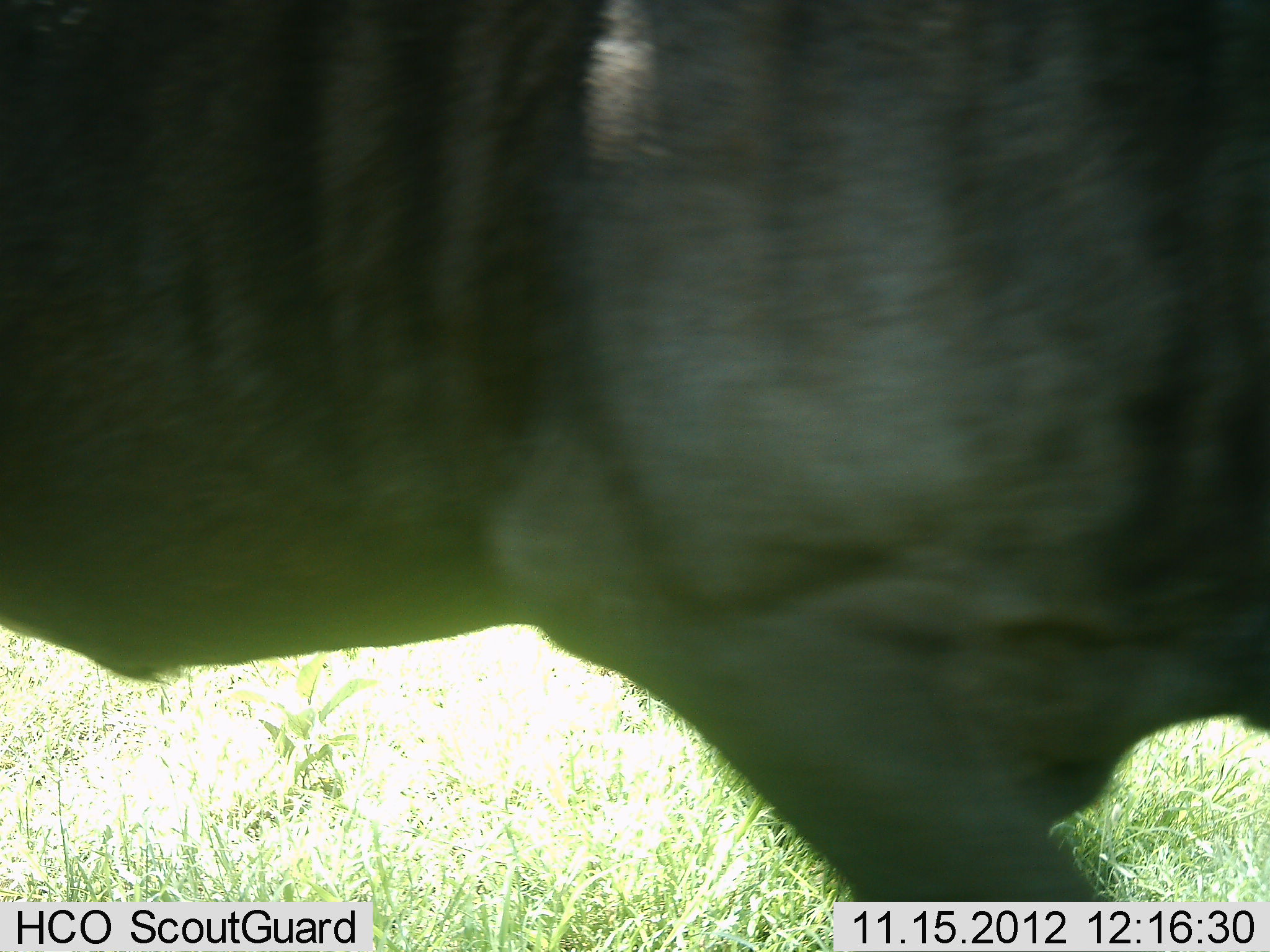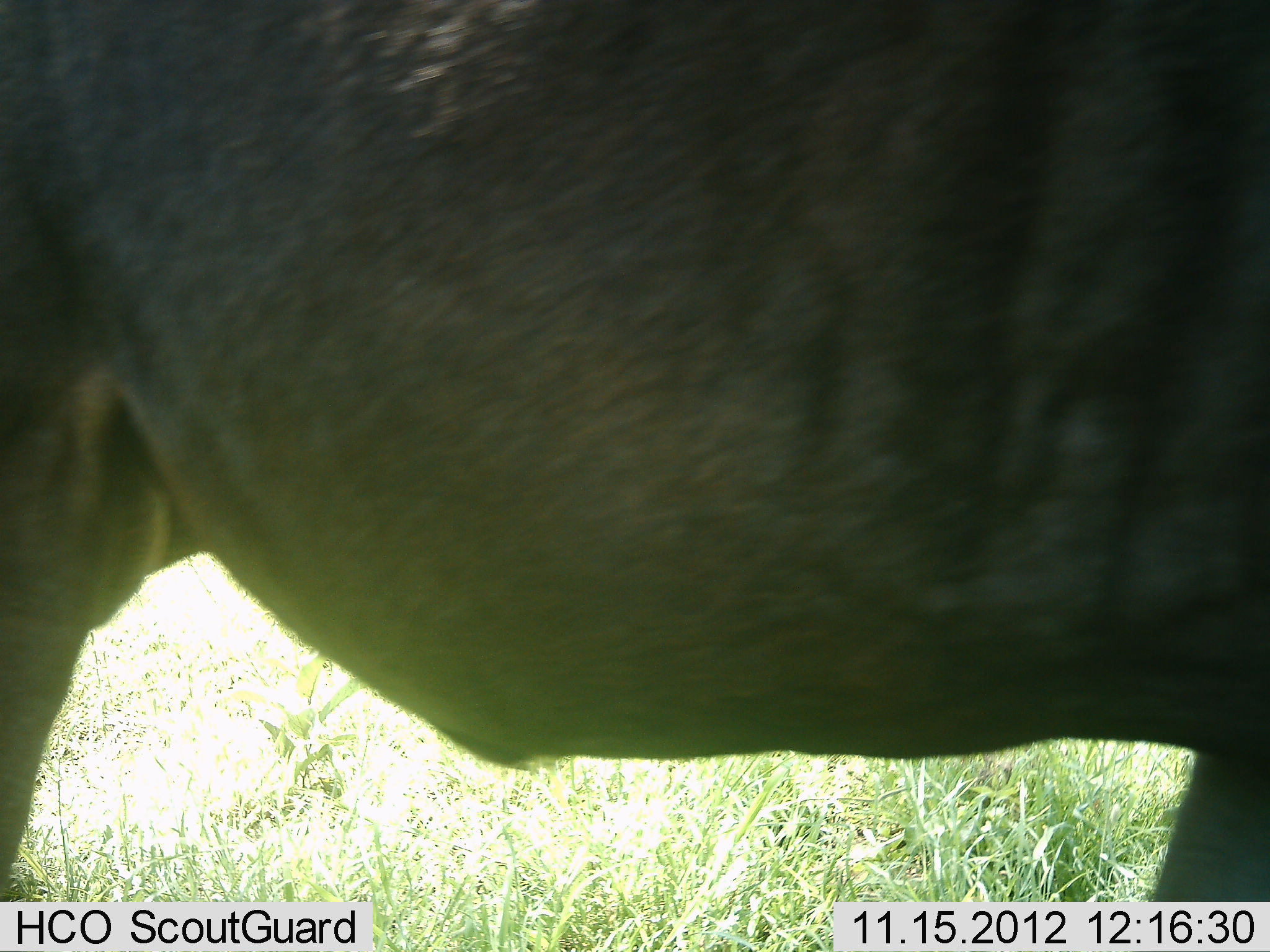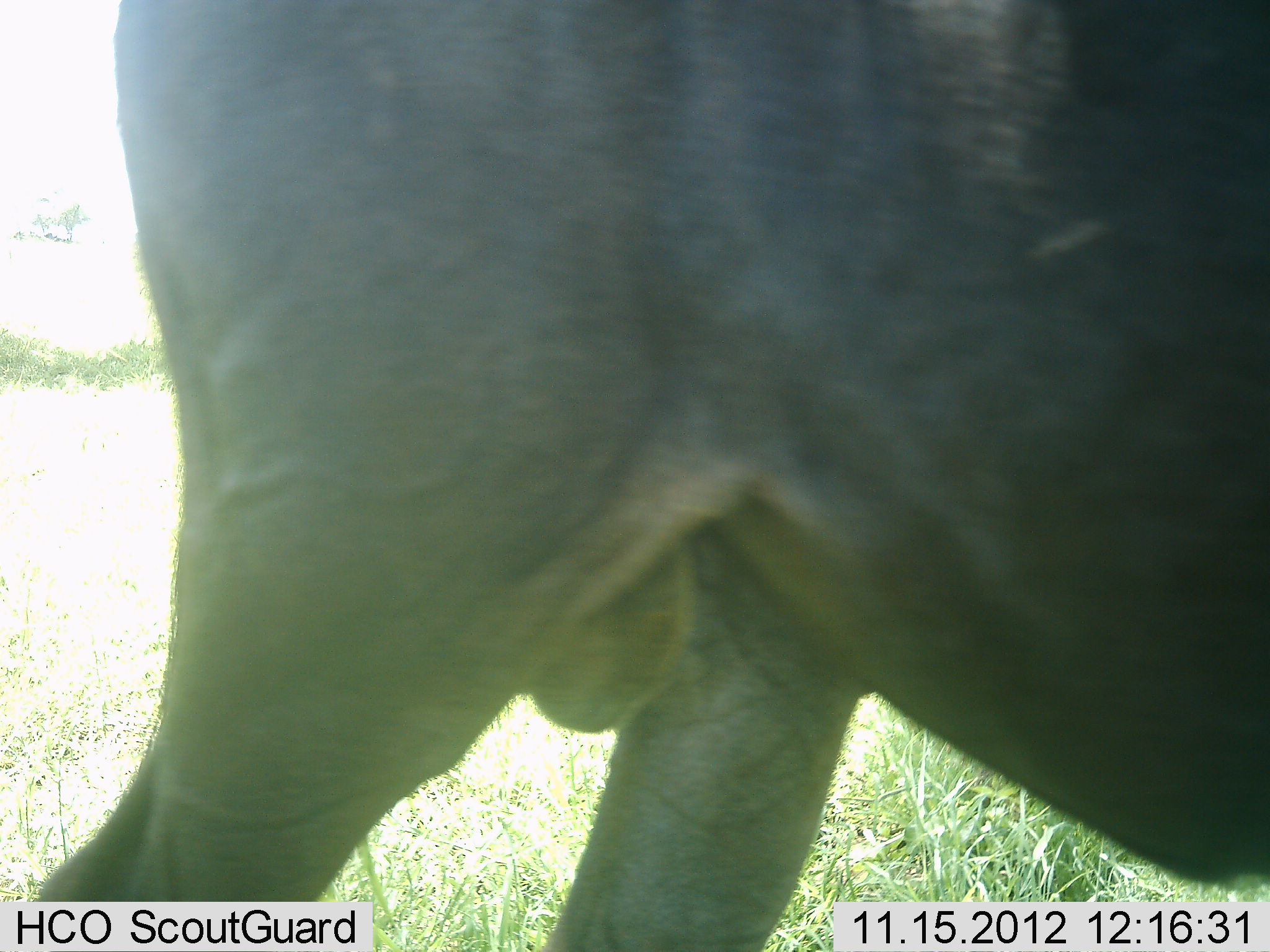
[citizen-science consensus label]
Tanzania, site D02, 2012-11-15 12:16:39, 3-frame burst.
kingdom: Animalia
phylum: Chordata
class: Mammalia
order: Artiodactyla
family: Bovidae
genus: Connochaetes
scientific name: Connochaetes taurinus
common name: blue wildebeest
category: wildebeest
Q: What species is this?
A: Wildebeest (blue wildebeest) (Connochaetes taurinus).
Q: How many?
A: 1.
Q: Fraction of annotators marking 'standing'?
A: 30%.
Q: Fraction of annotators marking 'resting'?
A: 0%.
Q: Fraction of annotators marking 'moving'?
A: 80%.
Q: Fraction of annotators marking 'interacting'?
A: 0%.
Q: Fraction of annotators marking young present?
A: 0%.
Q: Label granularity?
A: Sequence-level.